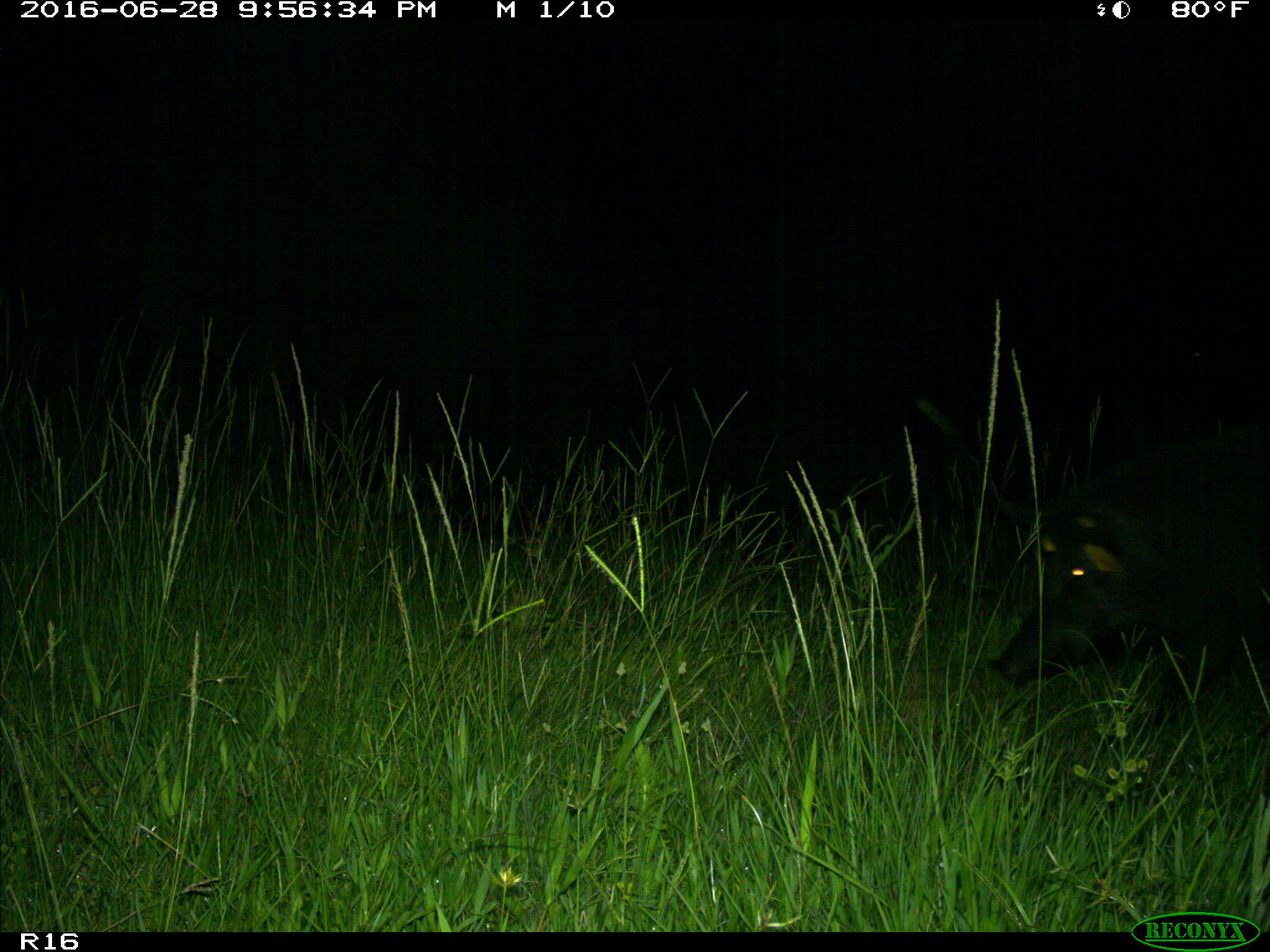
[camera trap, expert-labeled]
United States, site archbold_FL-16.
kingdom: Animalia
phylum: Chordata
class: Mammalia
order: Artiodactyla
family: Suidae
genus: Sus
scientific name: Sus scrofa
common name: wild boar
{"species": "Sus scrofa (wild boar)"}